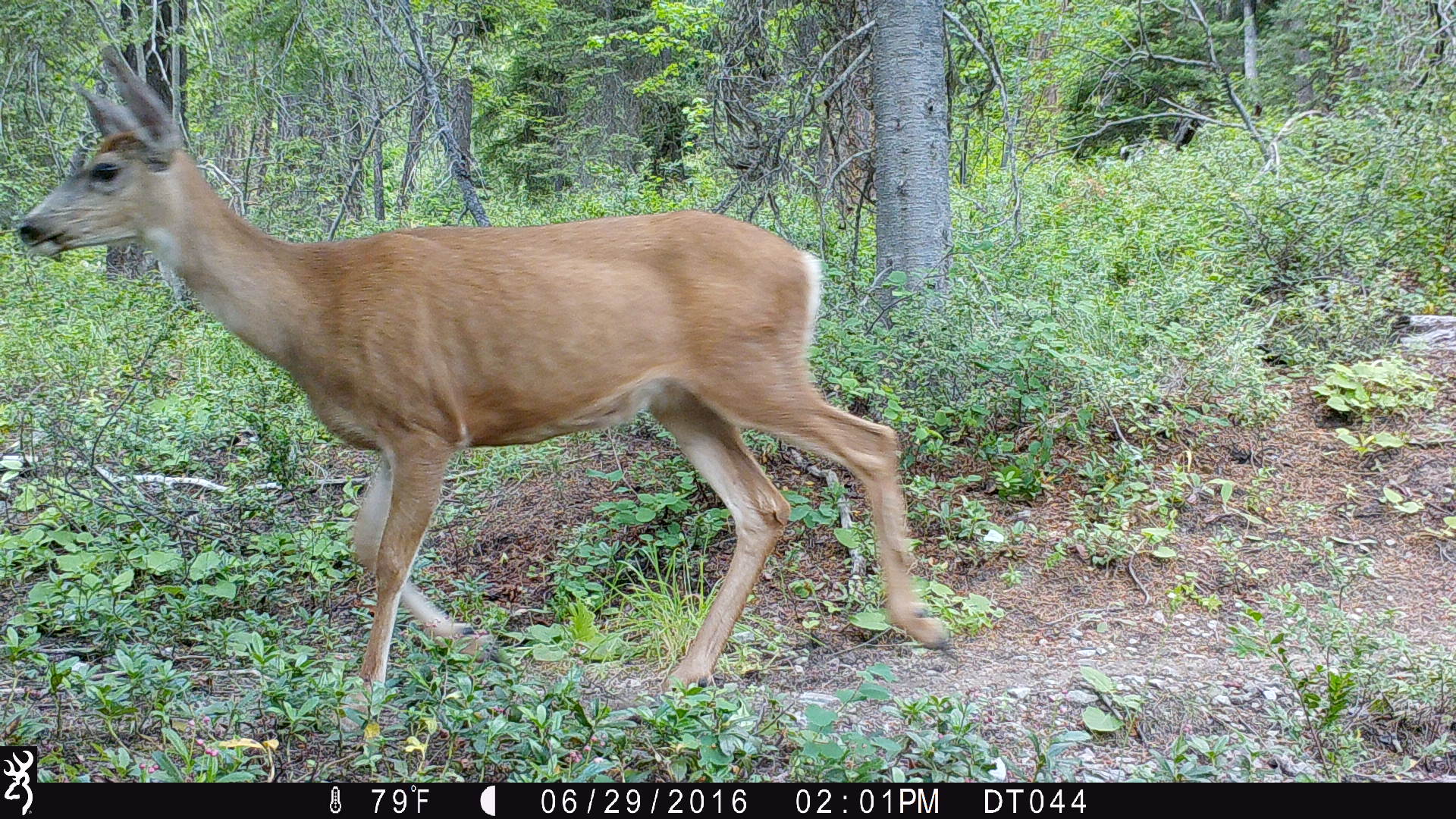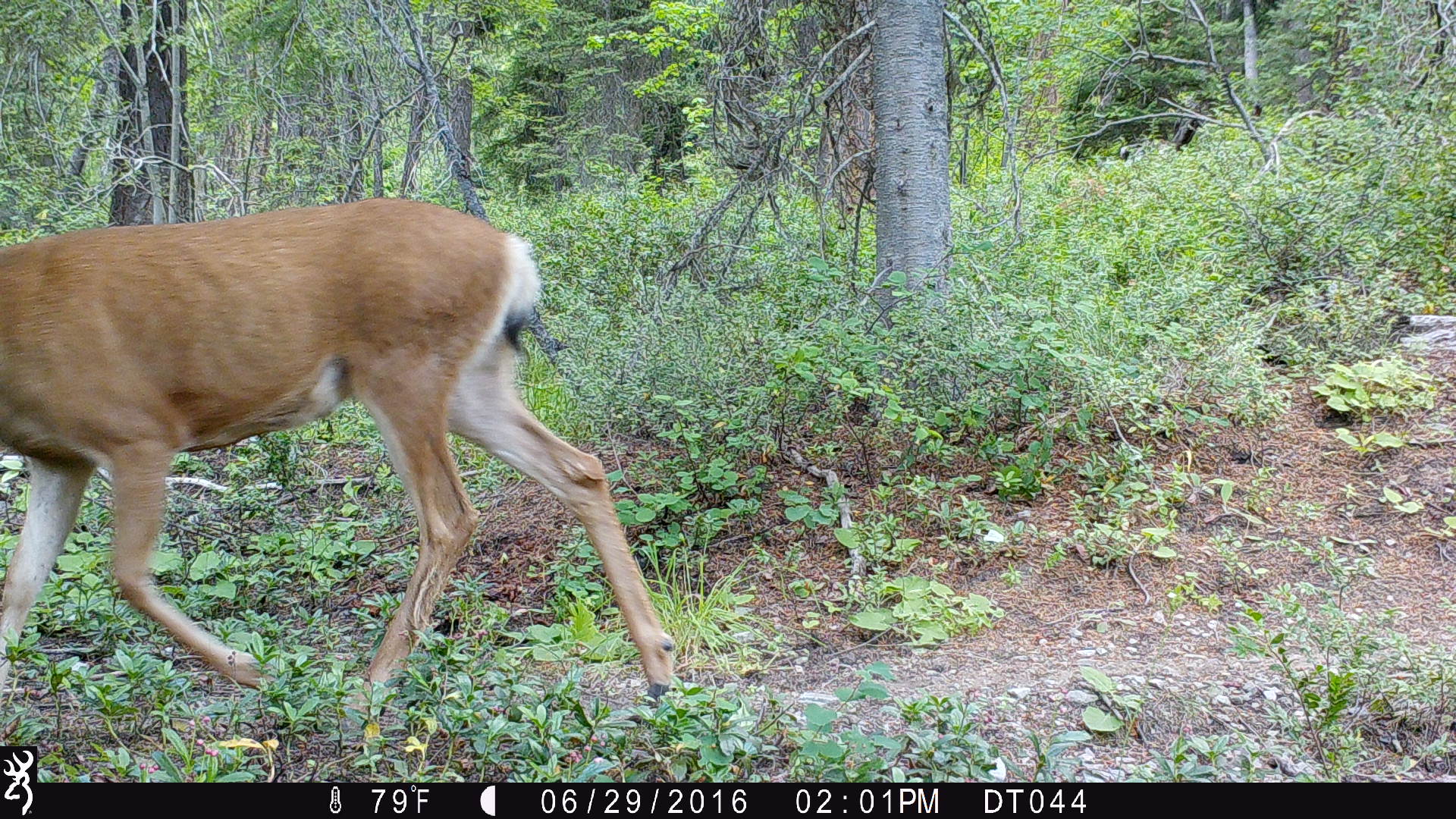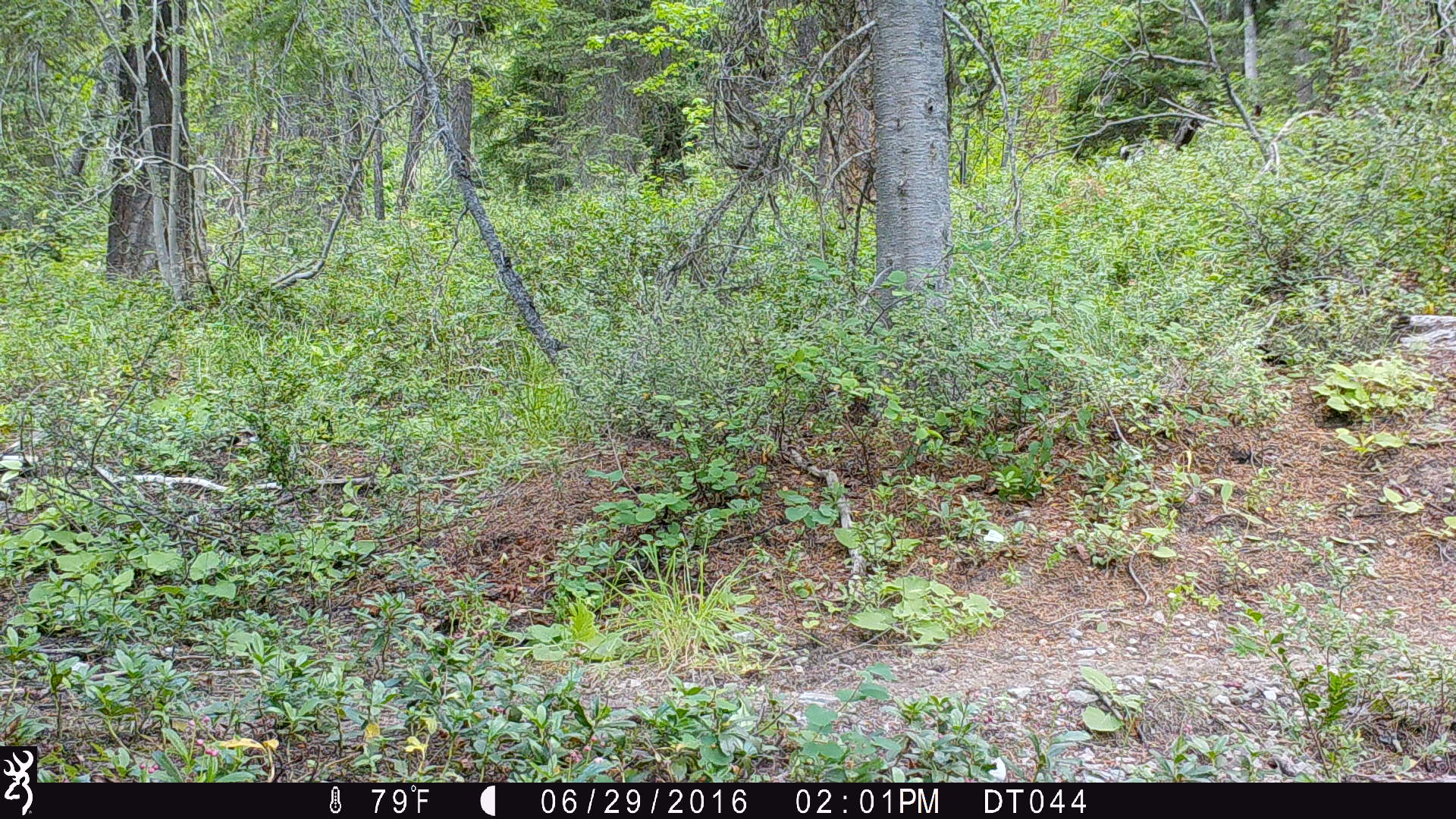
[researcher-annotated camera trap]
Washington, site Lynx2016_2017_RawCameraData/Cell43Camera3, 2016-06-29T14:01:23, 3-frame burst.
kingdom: Animalia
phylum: Chordata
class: Mammalia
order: Artiodactyla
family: Cervidae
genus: Odocoileus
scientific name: Odocoileus hemionus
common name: mule deer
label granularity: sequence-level